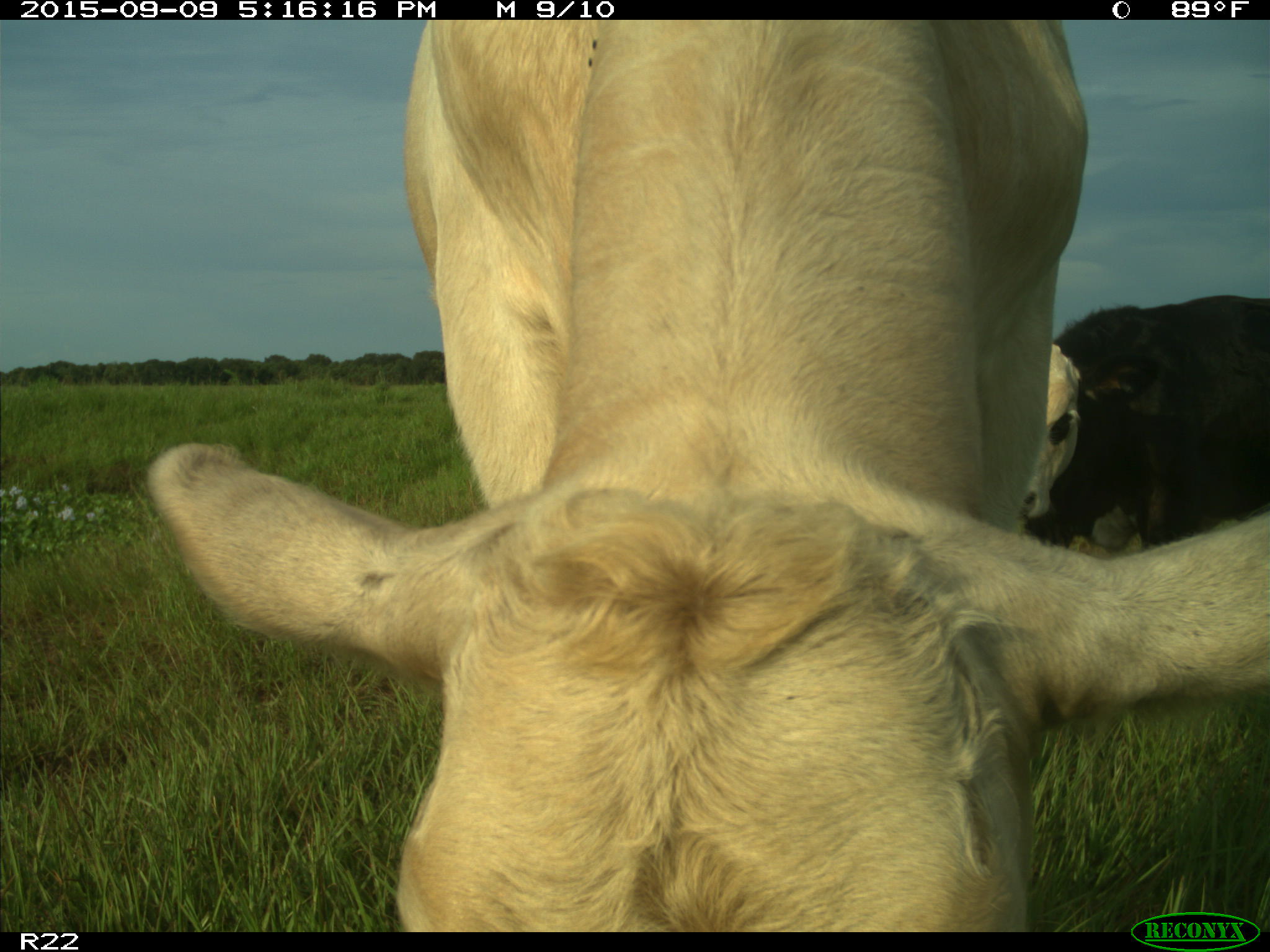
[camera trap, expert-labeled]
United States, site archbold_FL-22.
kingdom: Animalia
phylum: Chordata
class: Mammalia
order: Artiodactyla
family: Bovidae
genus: Bos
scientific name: Bos taurus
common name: domestic cow